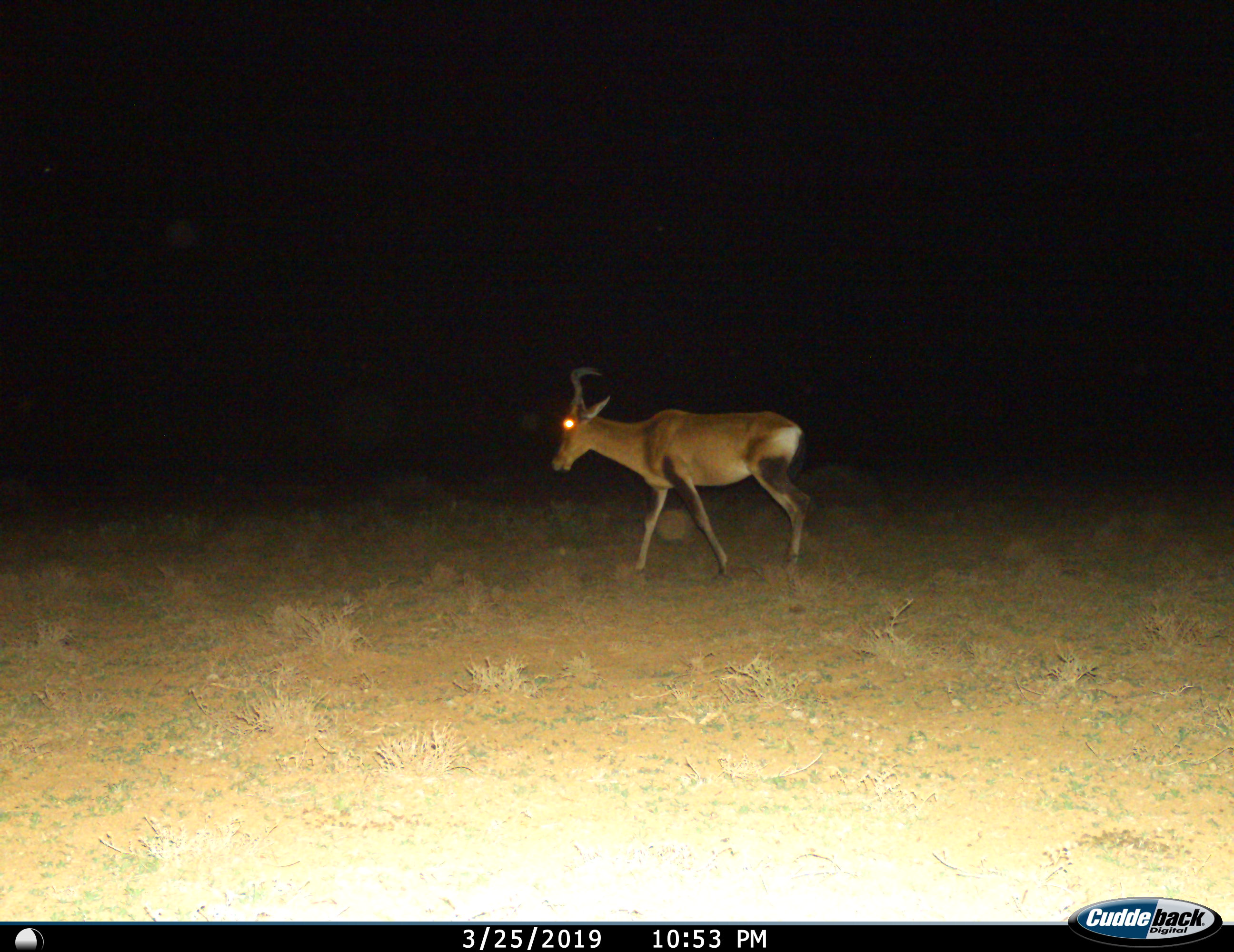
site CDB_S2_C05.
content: unidentified animal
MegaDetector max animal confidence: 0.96